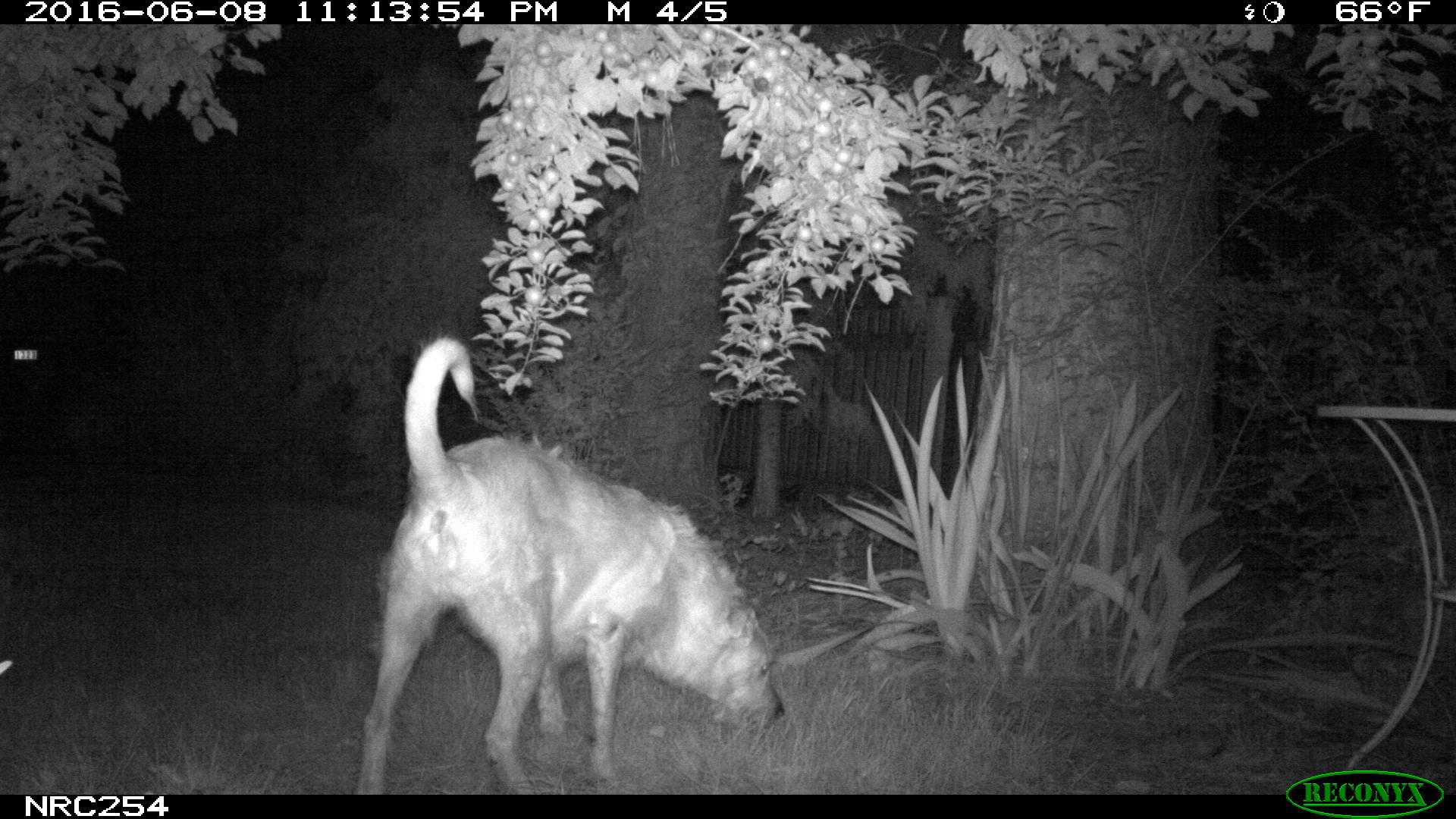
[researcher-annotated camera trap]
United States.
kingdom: Animalia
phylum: Chordata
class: Mammalia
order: Carnivora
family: Canidae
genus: Canis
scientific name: Canis familiaris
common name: domestic dog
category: Dog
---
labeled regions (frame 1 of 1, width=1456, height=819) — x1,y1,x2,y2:
Dog: 343,326,799,800